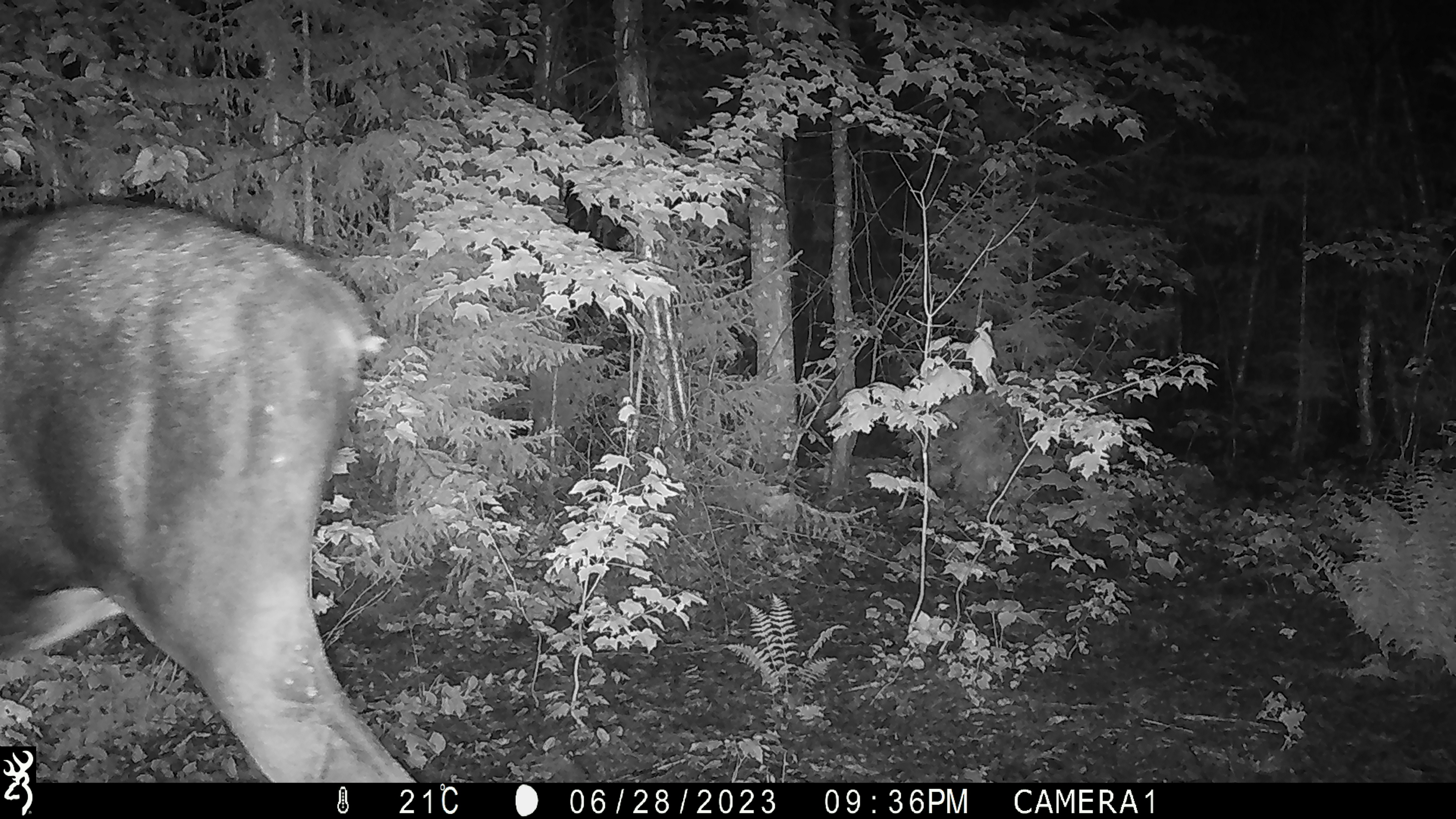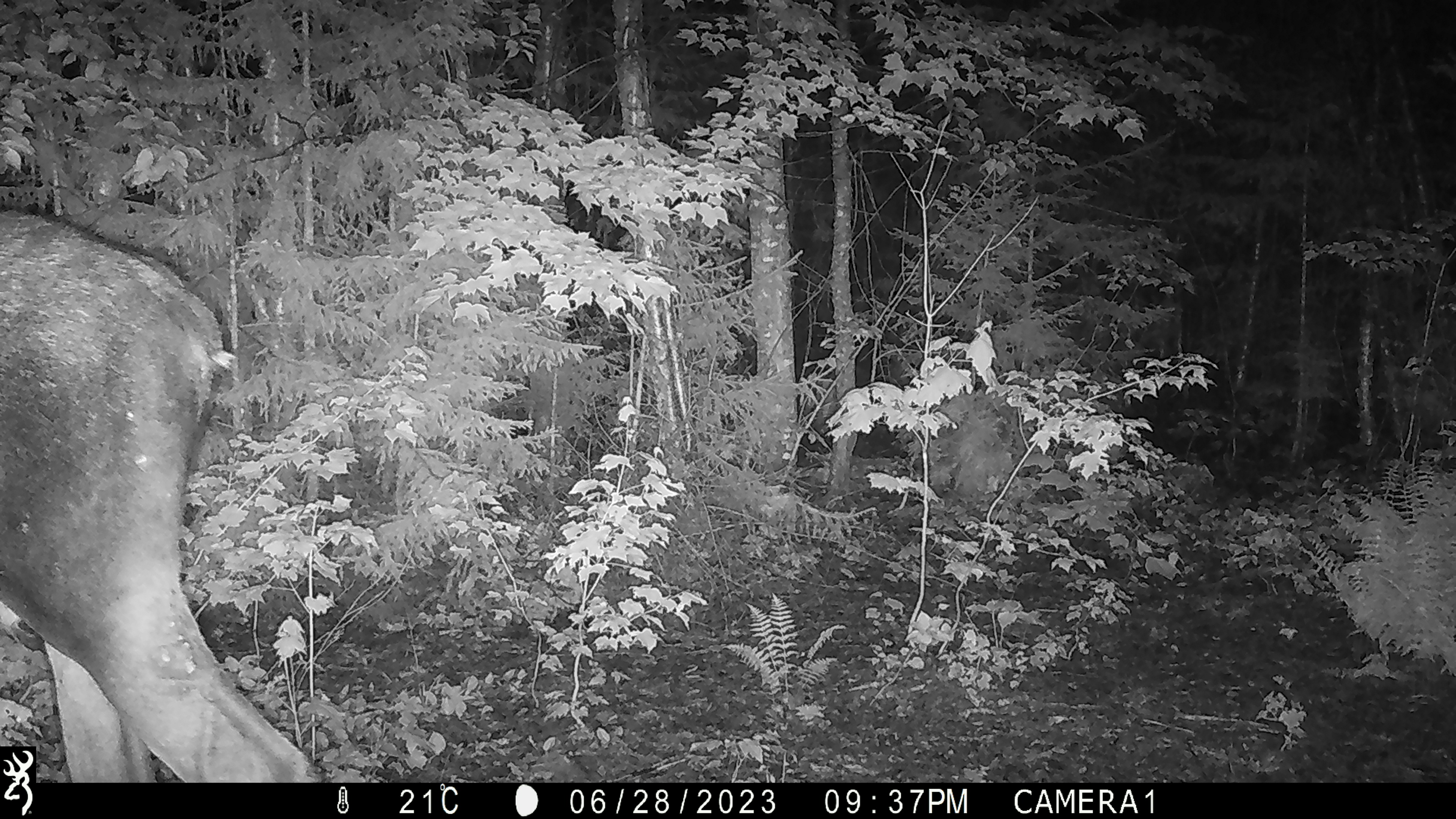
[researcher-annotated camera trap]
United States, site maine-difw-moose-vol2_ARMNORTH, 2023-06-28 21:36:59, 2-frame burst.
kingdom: Animalia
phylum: Chordata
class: Mammalia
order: Artiodactyla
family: Cervidae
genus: Alces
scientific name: Alces alces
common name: moose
Moose (Alces alces).